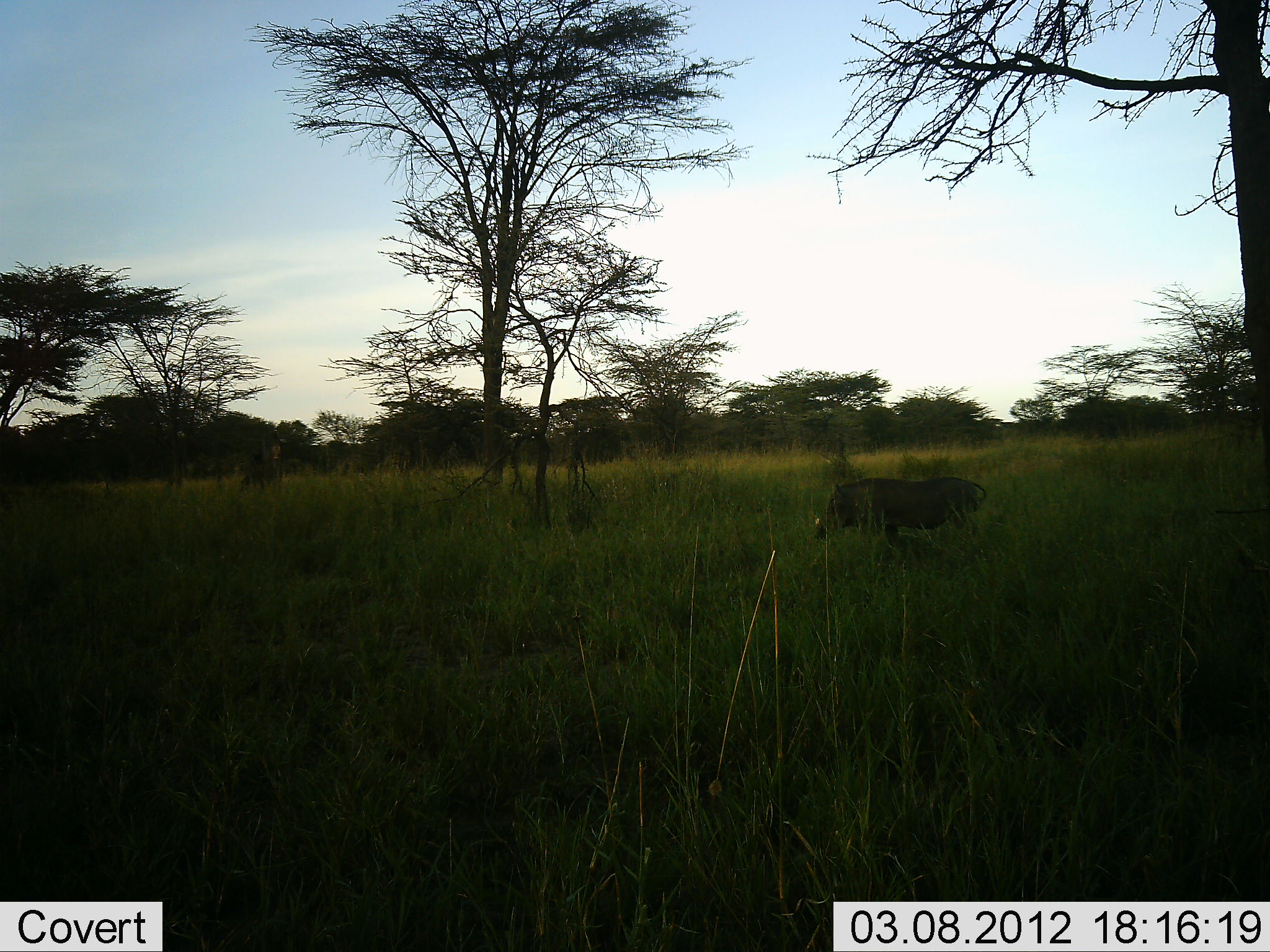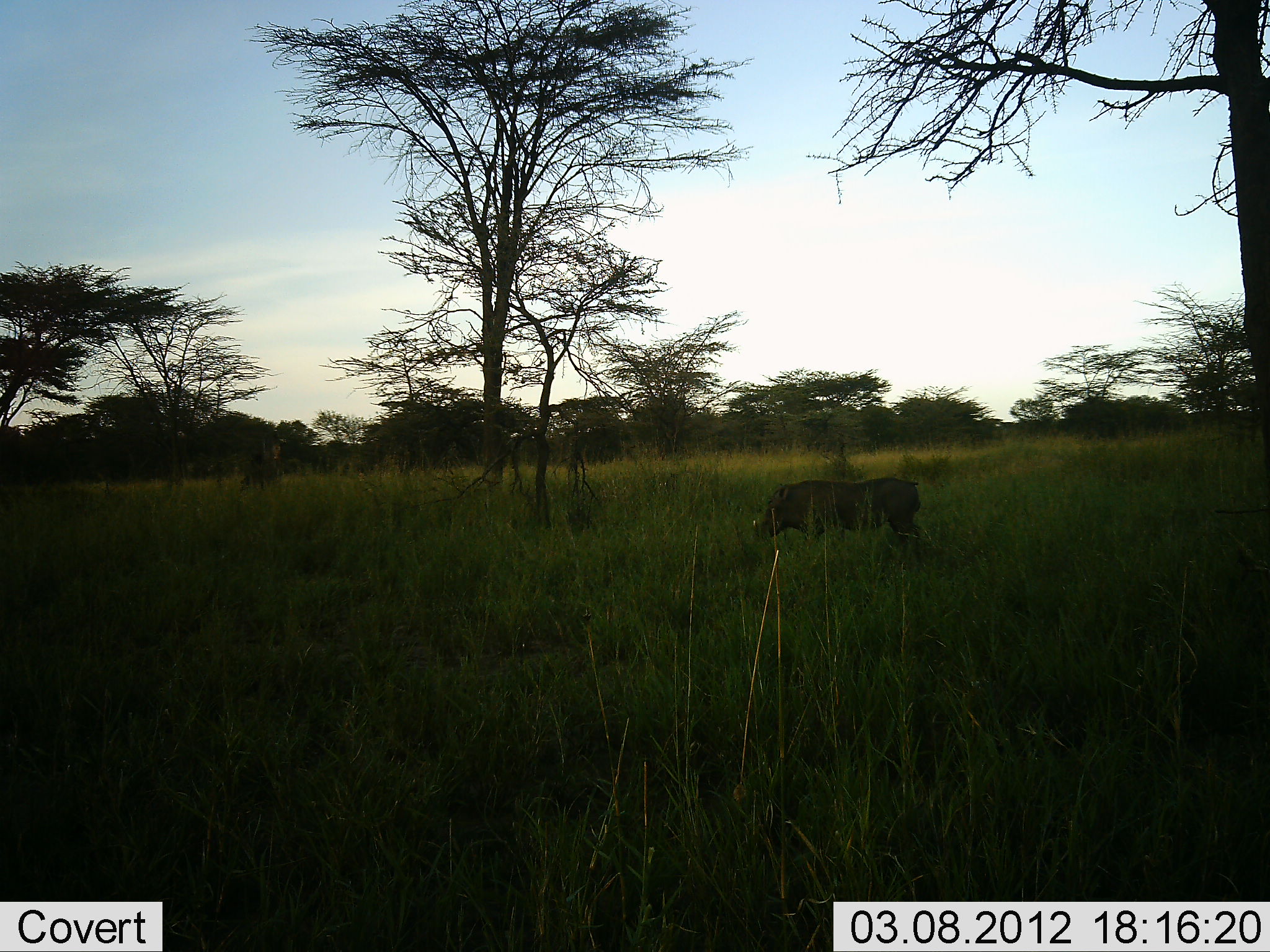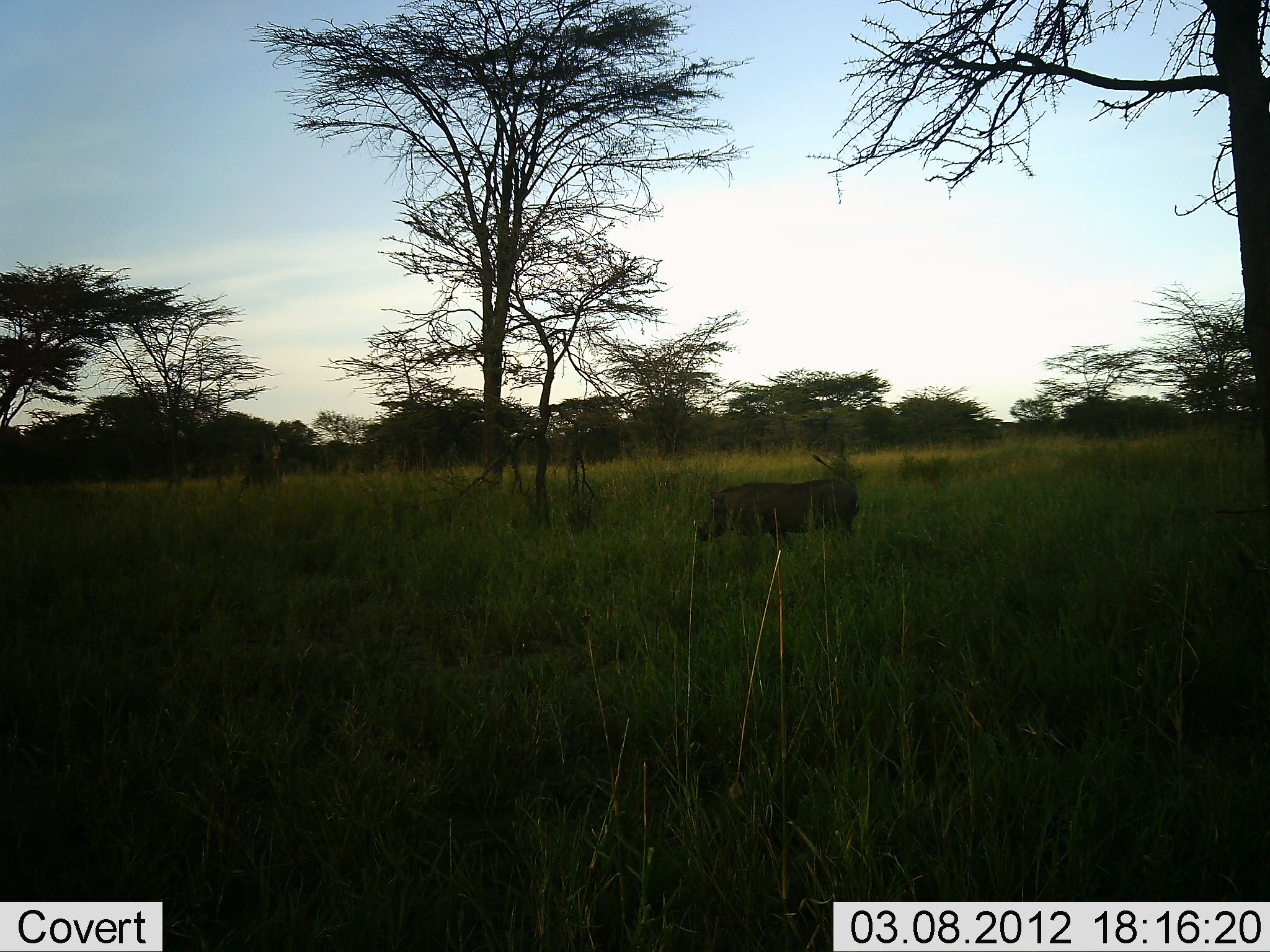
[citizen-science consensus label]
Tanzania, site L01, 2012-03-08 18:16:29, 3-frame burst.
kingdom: Animalia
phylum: Chordata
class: Mammalia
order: Artiodactyla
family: Suidae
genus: Phacochoerus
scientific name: Phacochoerus africanus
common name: warthog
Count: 1.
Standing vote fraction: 7%.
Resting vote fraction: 0%.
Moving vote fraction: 93%.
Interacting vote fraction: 0%.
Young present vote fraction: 0%.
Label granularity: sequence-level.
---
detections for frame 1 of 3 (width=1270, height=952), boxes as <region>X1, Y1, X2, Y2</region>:
animal: <region>816, 477, 988, 560</region>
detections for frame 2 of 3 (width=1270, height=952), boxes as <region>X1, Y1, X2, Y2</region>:
animal: <region>752, 477, 924, 553</region>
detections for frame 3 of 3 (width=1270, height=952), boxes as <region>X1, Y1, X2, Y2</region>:
animal: <region>692, 454, 861, 581</region>